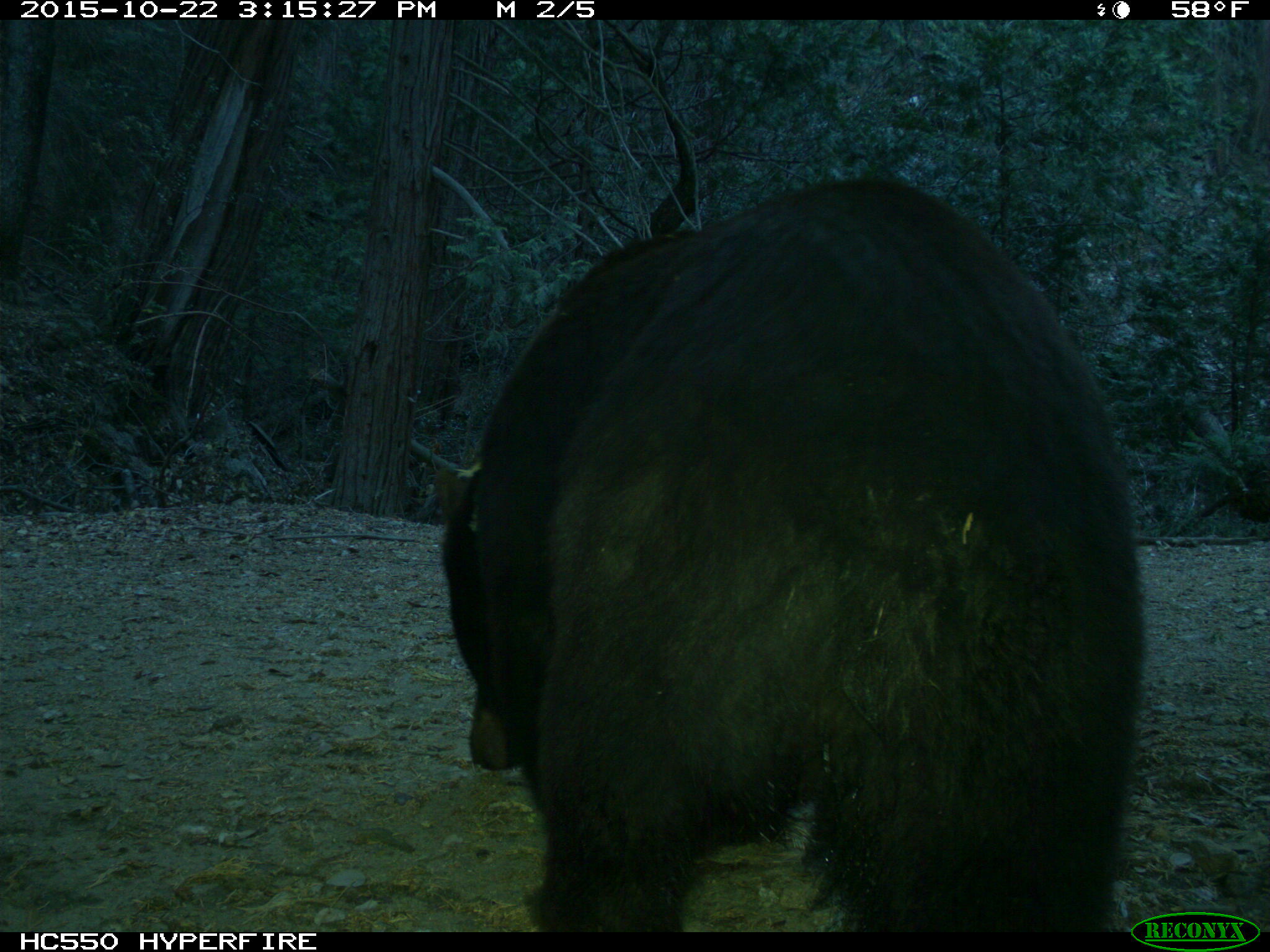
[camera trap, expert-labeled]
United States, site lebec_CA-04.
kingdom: Animalia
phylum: Chordata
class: Mammalia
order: Carnivora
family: Ursidae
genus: Ursus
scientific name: Ursus americanus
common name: american black bear